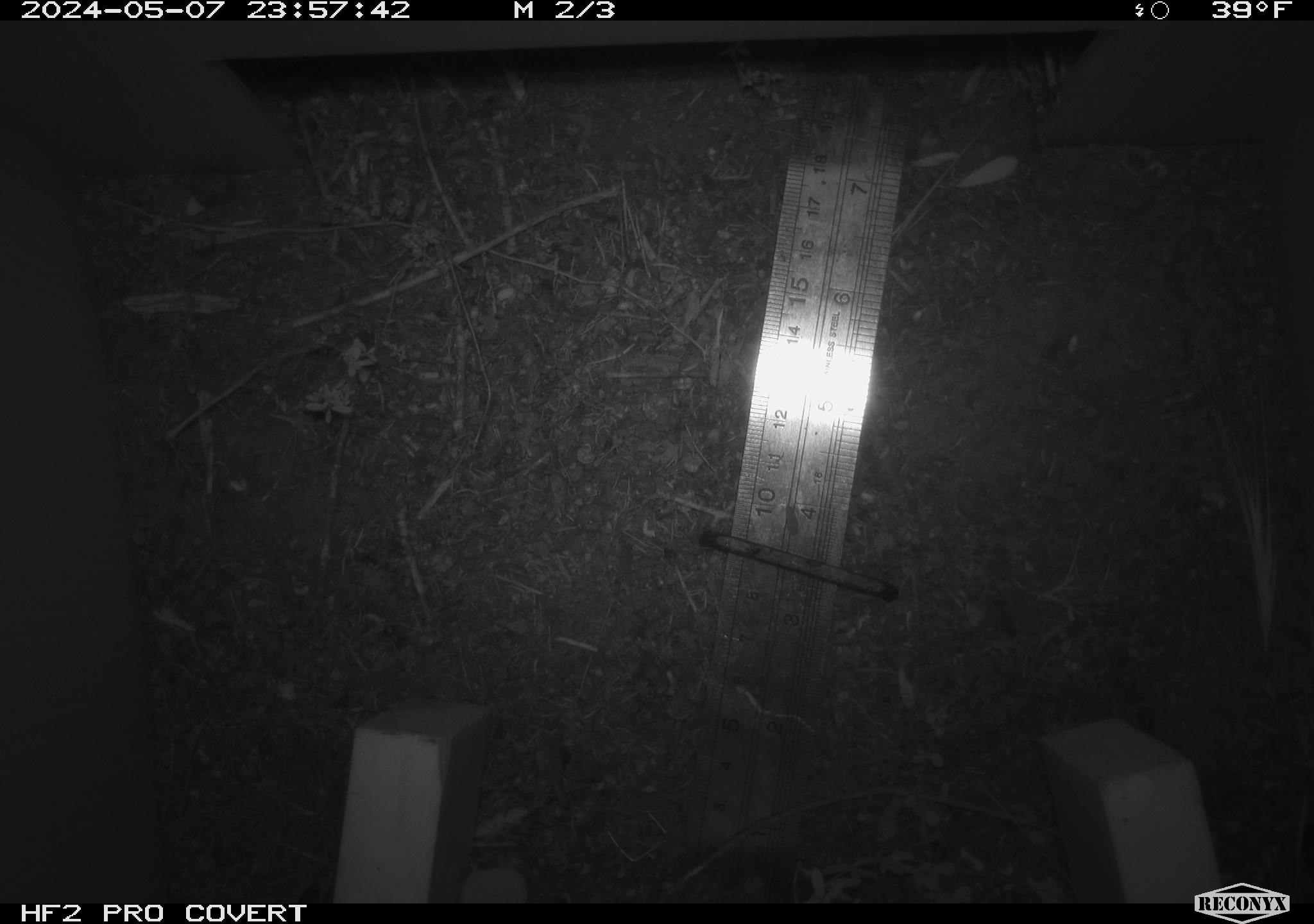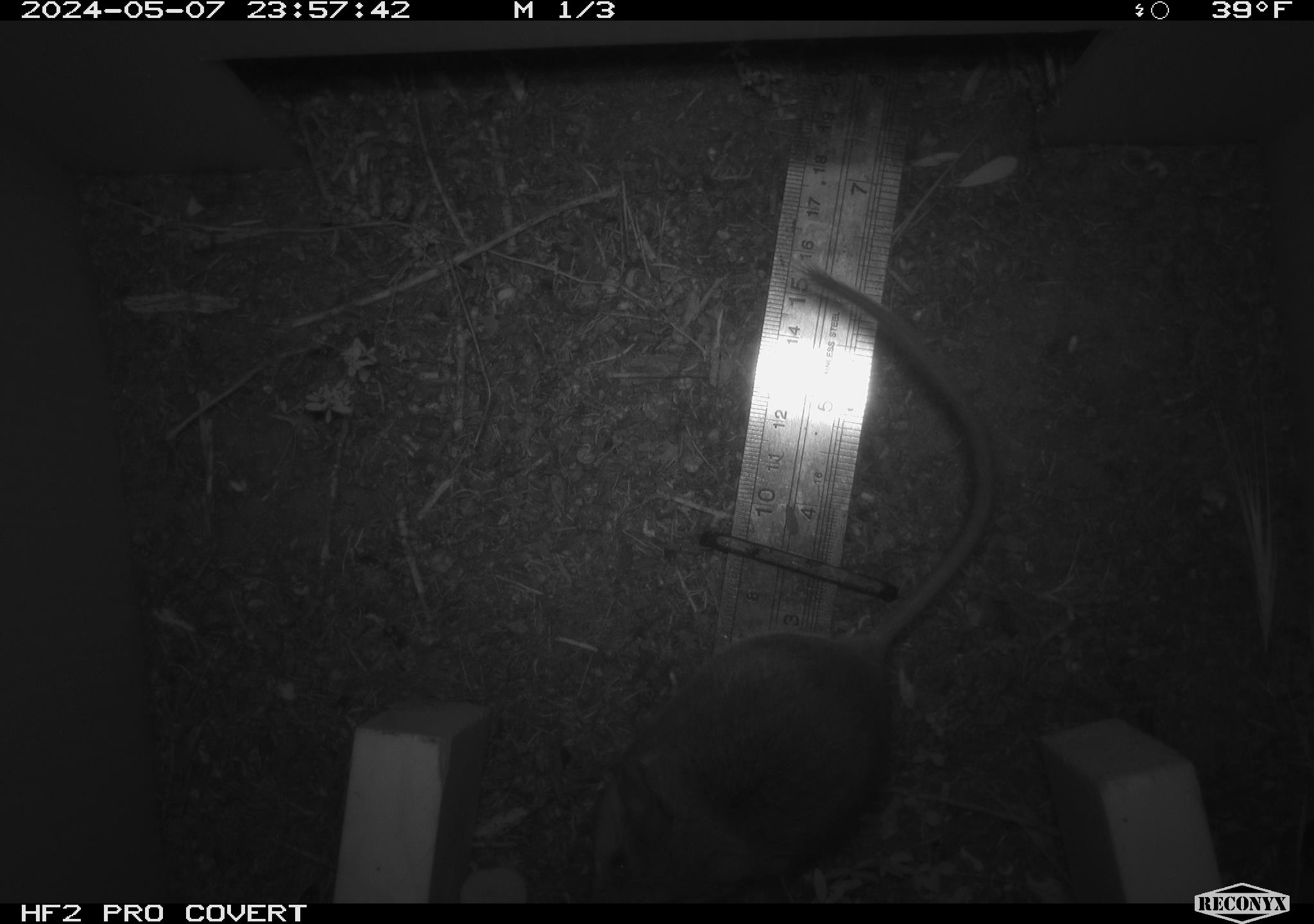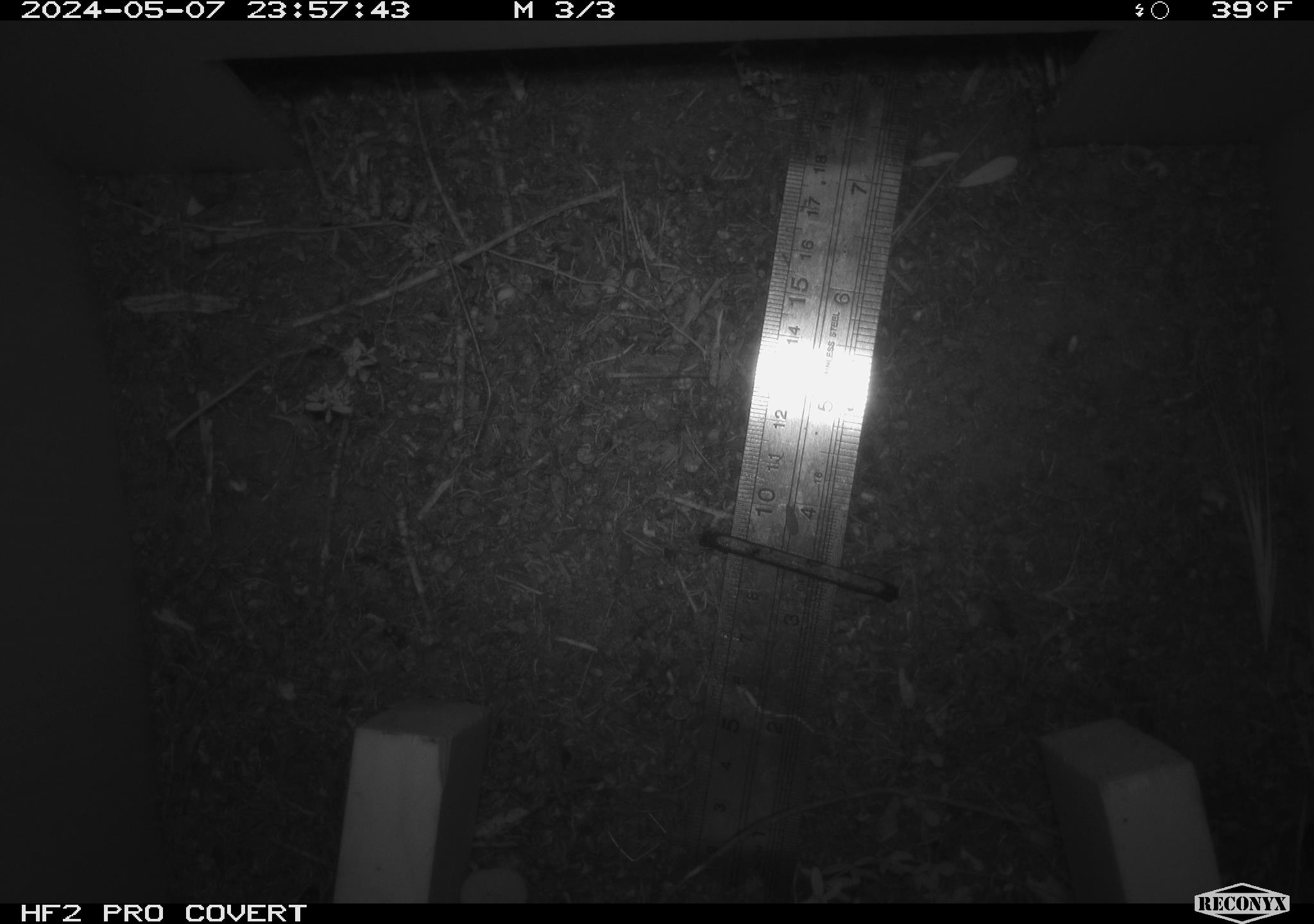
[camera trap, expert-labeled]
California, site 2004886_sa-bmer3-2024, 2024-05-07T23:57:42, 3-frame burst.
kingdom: Animalia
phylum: Chordata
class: Mammalia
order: Rodentia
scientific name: Rodentia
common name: mouse species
Mouse species (Rodentia).